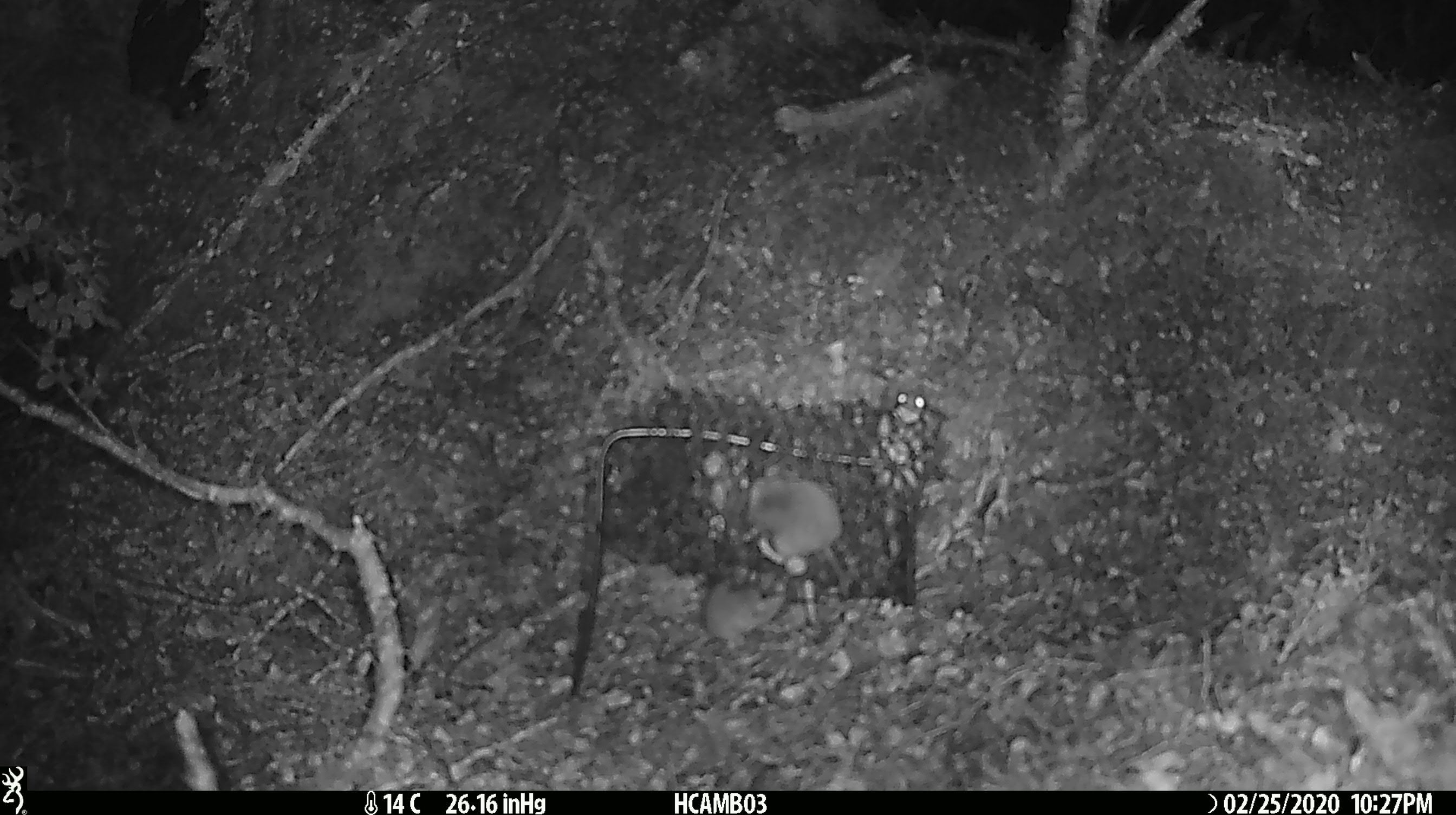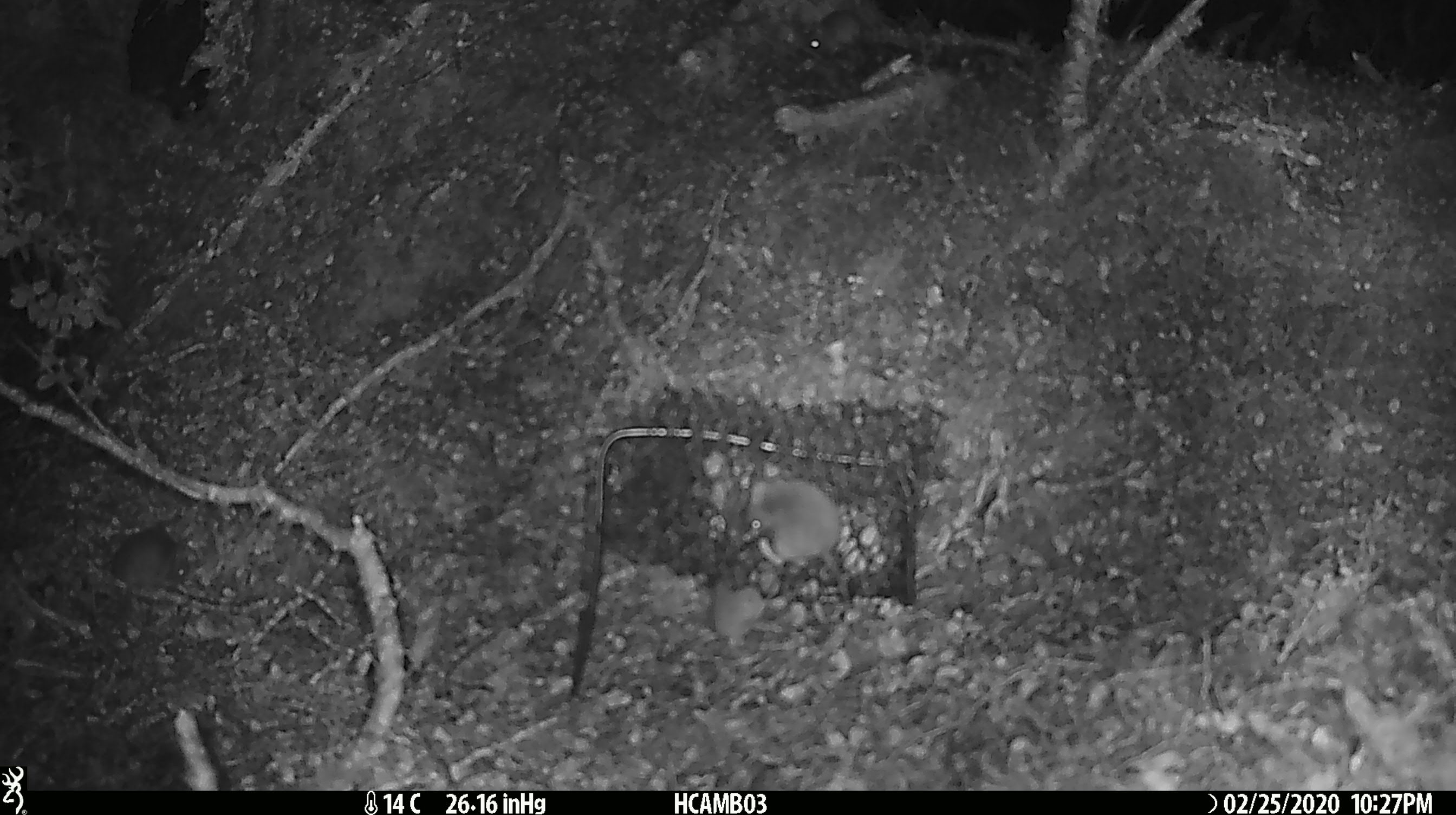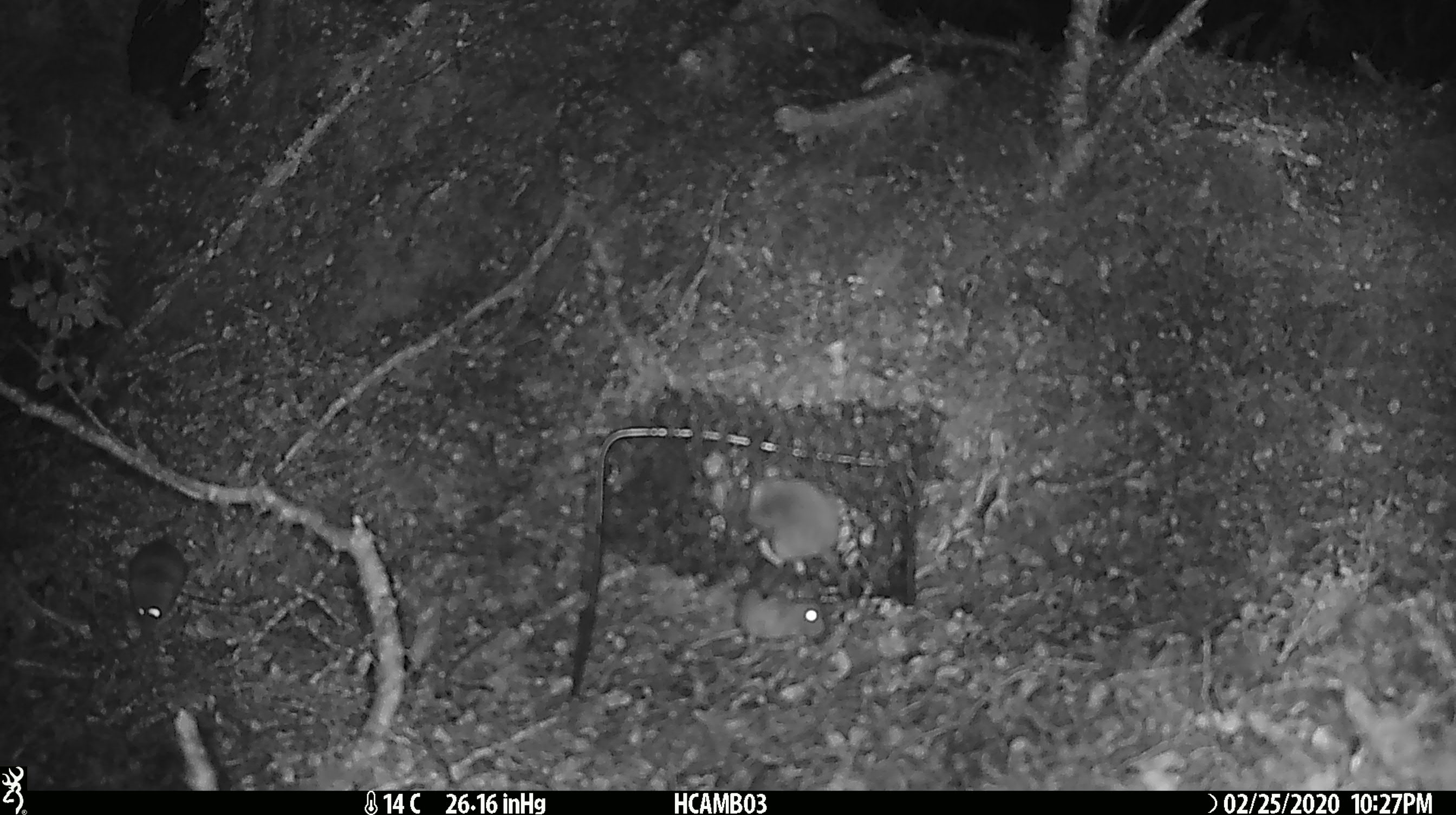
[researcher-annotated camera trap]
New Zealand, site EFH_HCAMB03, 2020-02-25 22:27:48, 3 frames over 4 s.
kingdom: Animalia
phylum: Chordata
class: Mammalia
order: Rodentia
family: Muridae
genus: Mus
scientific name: Mus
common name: mouse